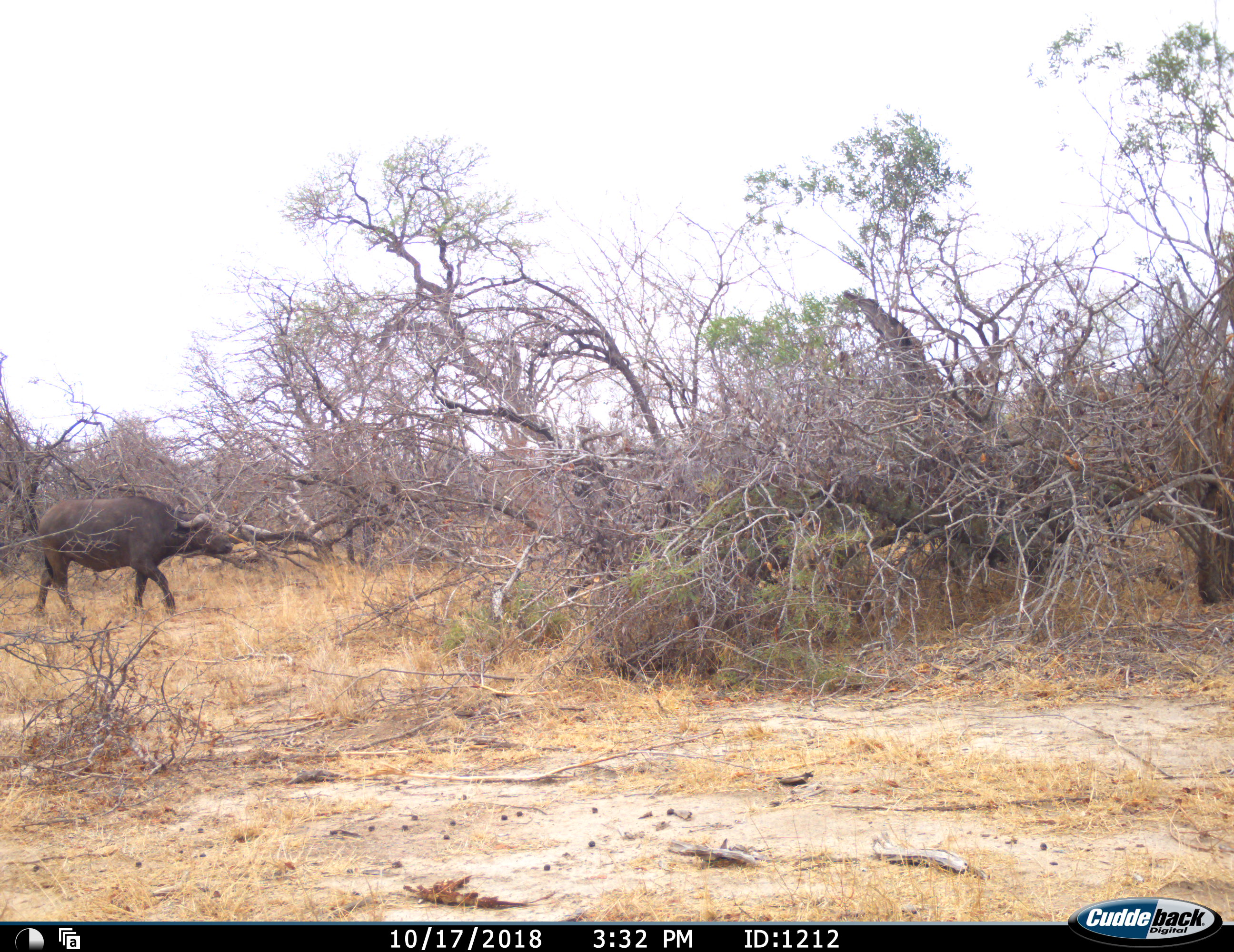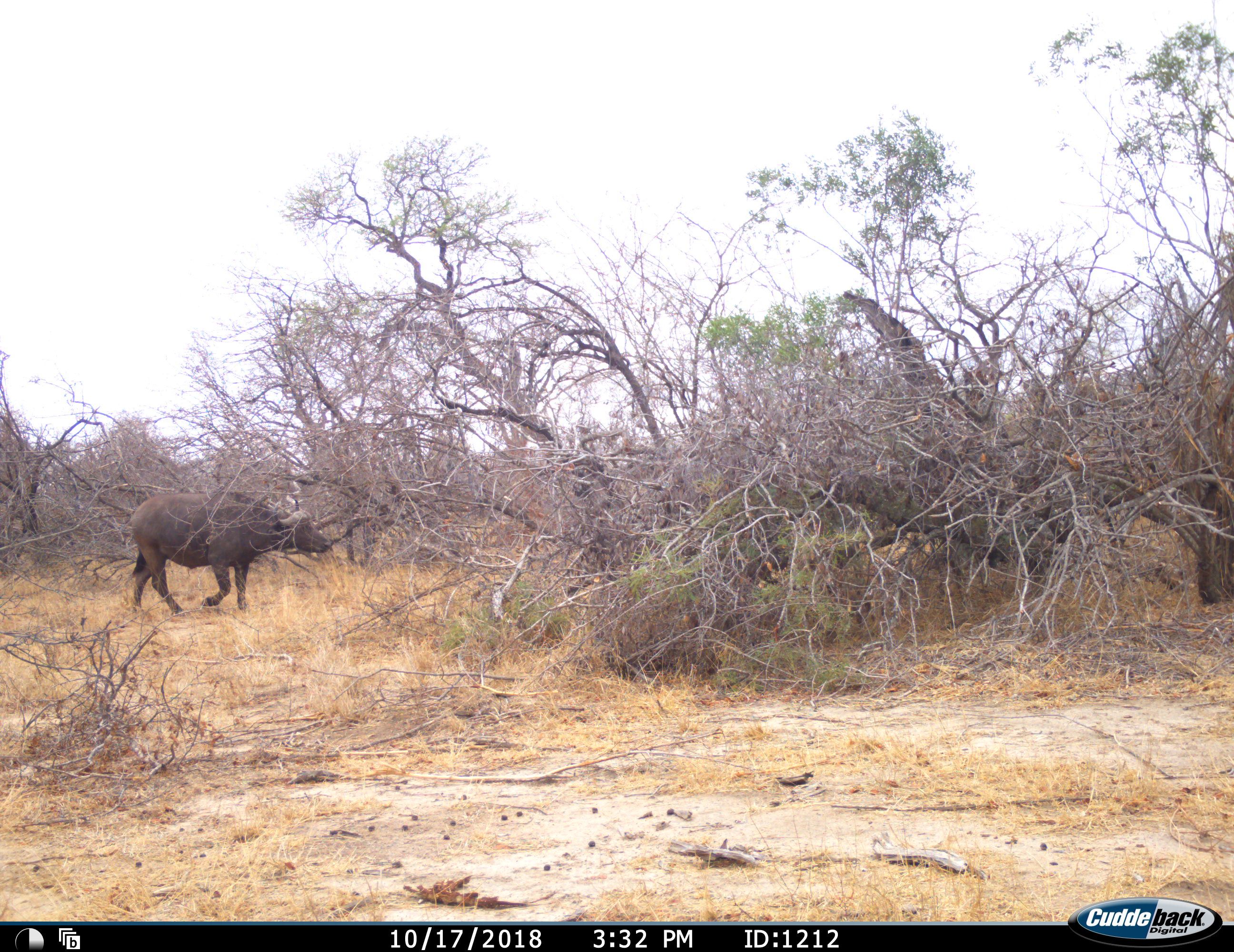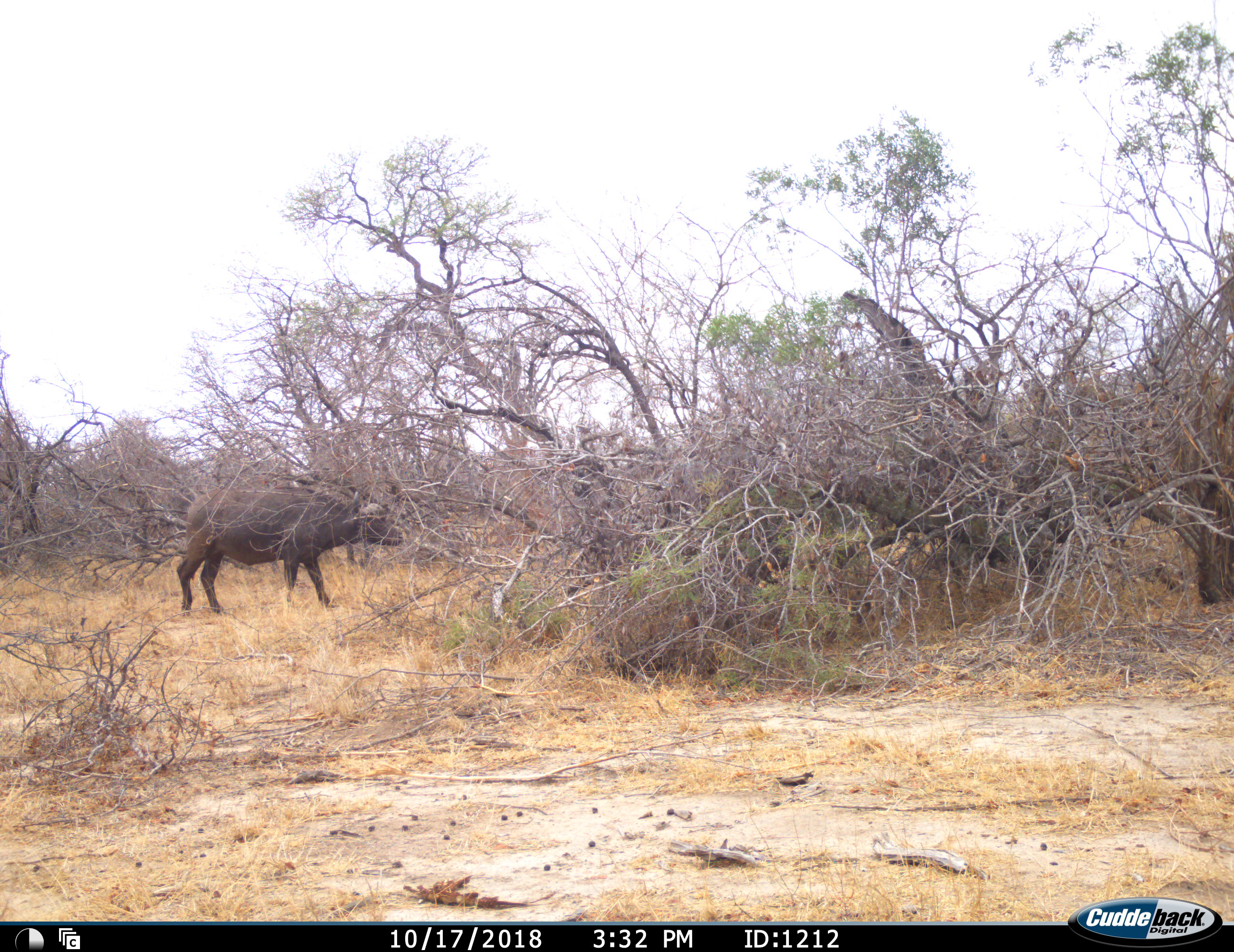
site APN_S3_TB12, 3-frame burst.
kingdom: Animalia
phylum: Chordata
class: Mammalia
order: Artiodactyla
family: Bovidae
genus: Syncerus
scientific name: Syncerus caffer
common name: african buffalo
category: buffalo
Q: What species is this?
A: Buffalo (african buffalo) (Syncerus caffer).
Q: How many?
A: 1.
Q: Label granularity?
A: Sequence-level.